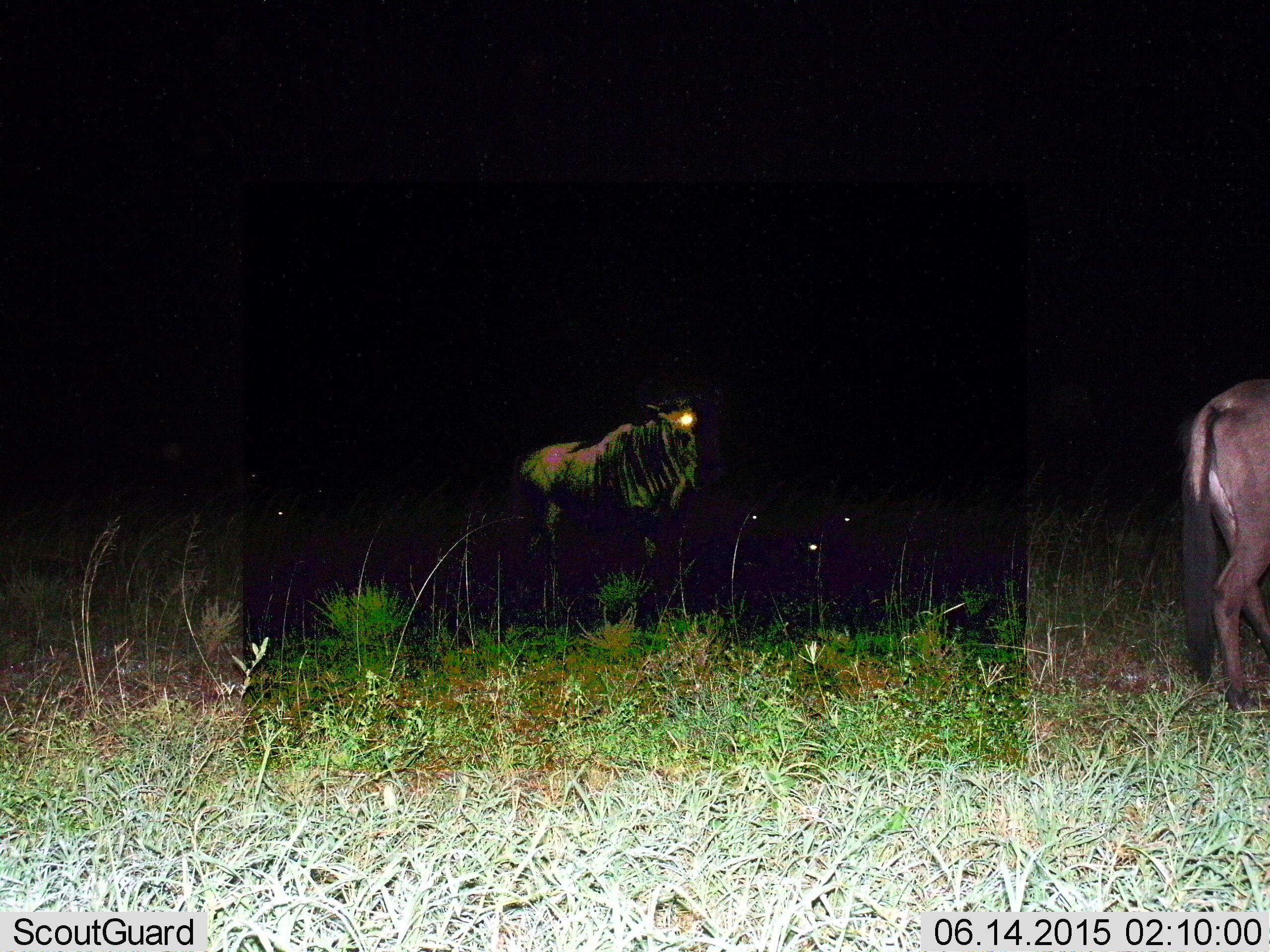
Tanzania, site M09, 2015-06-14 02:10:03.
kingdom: Animalia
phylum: Chordata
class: Mammalia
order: Artiodactyla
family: Bovidae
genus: Connochaetes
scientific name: Connochaetes taurinus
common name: blue wildebeest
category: wildebeest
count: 2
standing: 80%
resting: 0%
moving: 40%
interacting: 0%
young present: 0%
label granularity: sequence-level